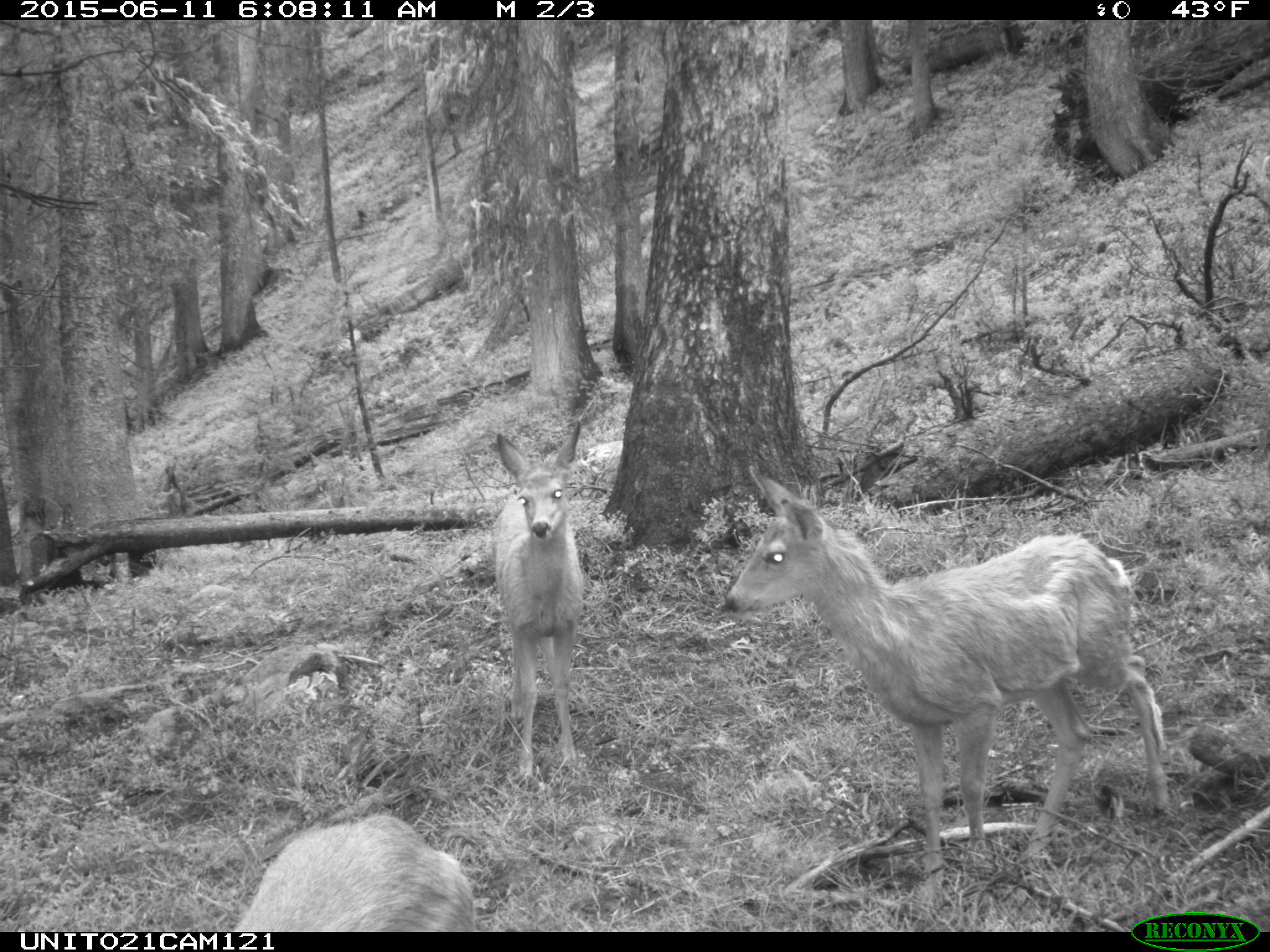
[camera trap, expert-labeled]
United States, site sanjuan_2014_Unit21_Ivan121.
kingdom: Animalia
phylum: Chordata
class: Mammalia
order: Artiodactyla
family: Cervidae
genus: Odocoileus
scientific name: Odocoileus hemionus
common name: mule deer